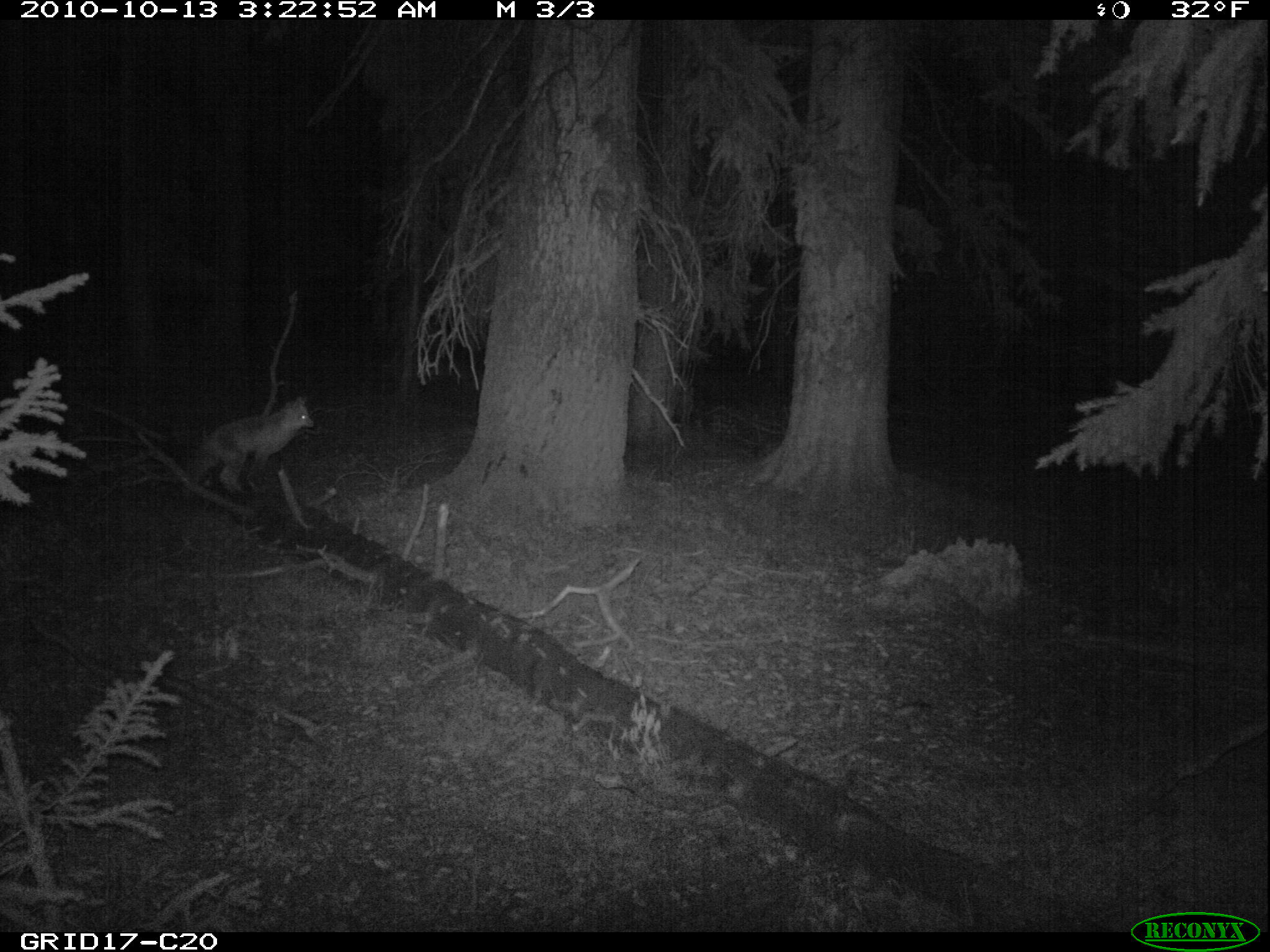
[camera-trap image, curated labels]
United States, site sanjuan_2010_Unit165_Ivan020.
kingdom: Animalia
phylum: Chordata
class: Mammalia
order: Carnivora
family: Canidae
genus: Vulpes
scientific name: Vulpes vulpes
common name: red fox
Vulpes vulpes (red fox).